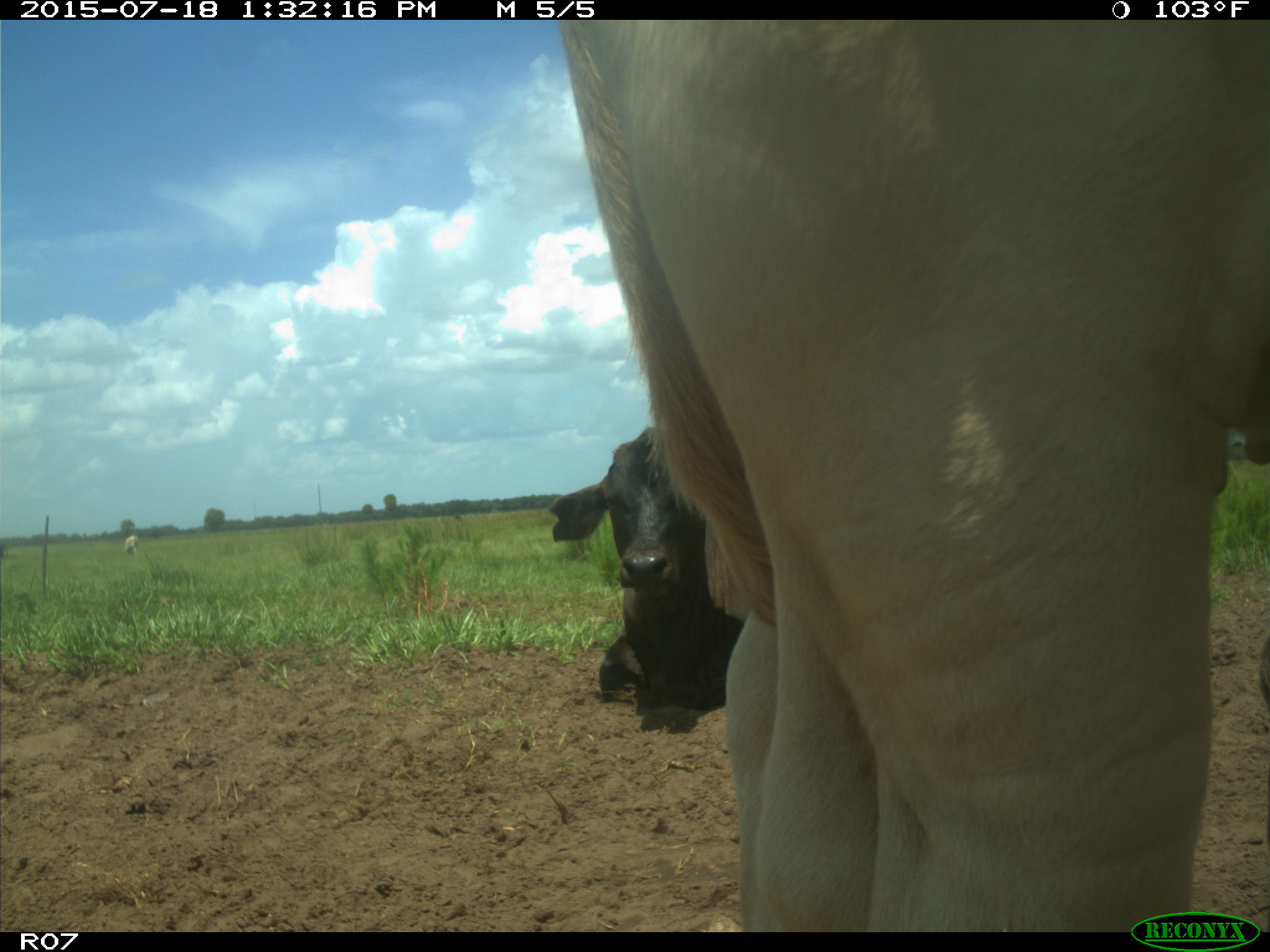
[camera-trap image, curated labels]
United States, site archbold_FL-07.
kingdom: Animalia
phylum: Chordata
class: Mammalia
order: Artiodactyla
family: Bovidae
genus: Bos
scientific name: Bos taurus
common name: domestic cow